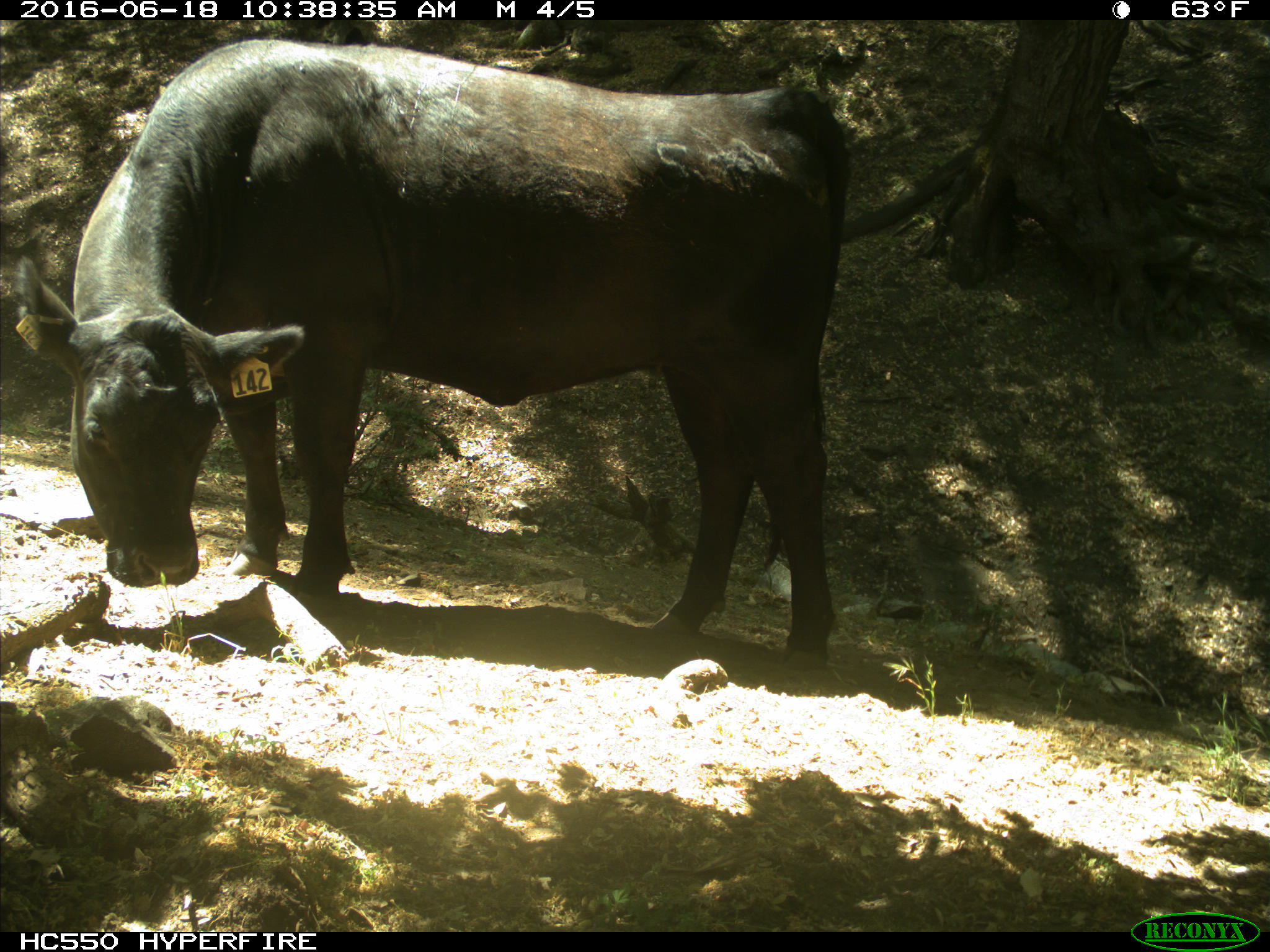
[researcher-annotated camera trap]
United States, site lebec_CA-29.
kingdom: Animalia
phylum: Chordata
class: Mammalia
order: Artiodactyla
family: Bovidae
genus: Bos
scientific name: Bos taurus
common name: domestic cow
Bos taurus (domestic cow).